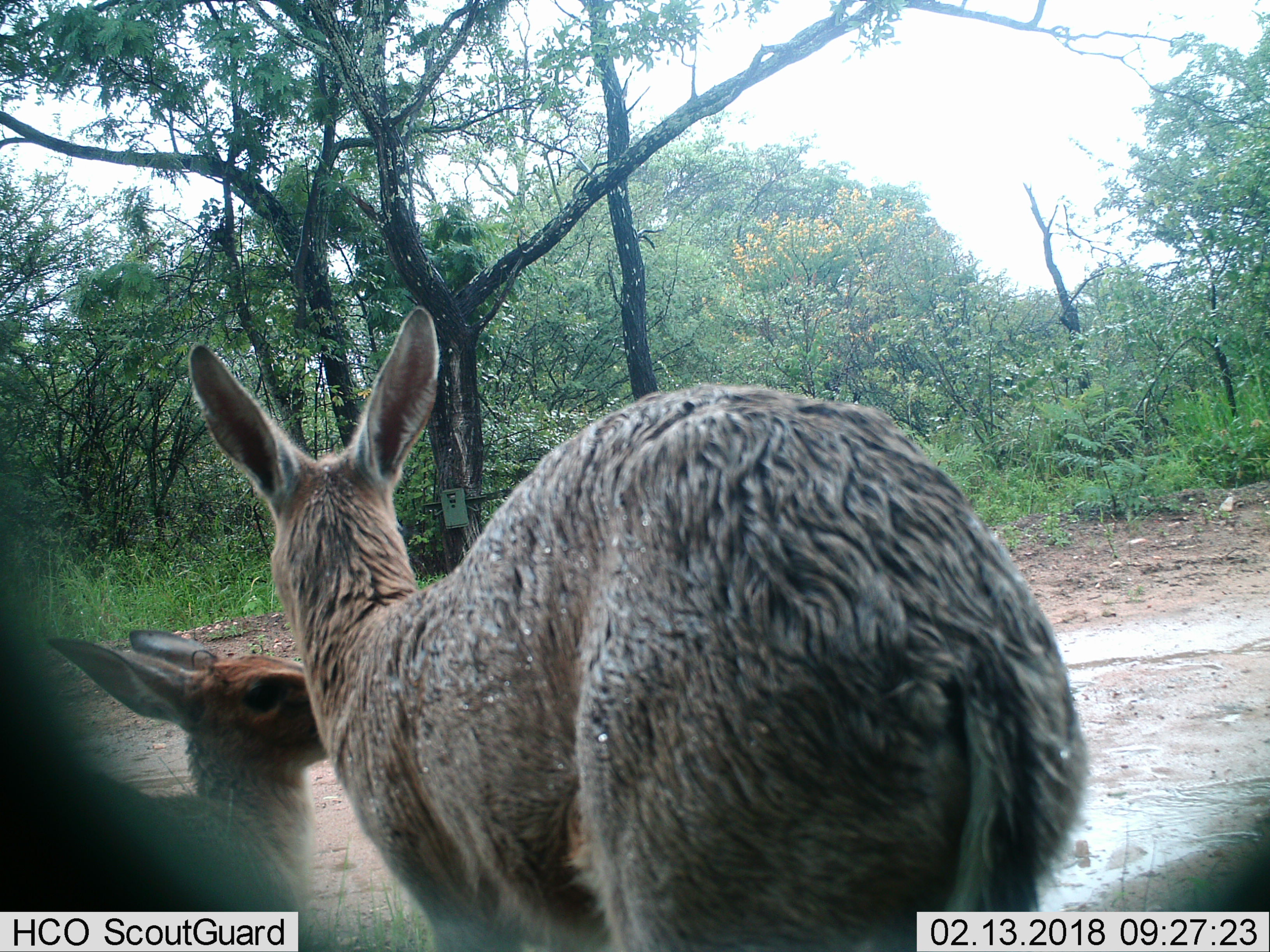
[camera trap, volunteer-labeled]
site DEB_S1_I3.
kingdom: Animalia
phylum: Chordata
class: Mammalia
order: Artiodactyla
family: Bovidae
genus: Sylvicapra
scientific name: Sylvicapra grimmia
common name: common duiker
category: duikercommongrey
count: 2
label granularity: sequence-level